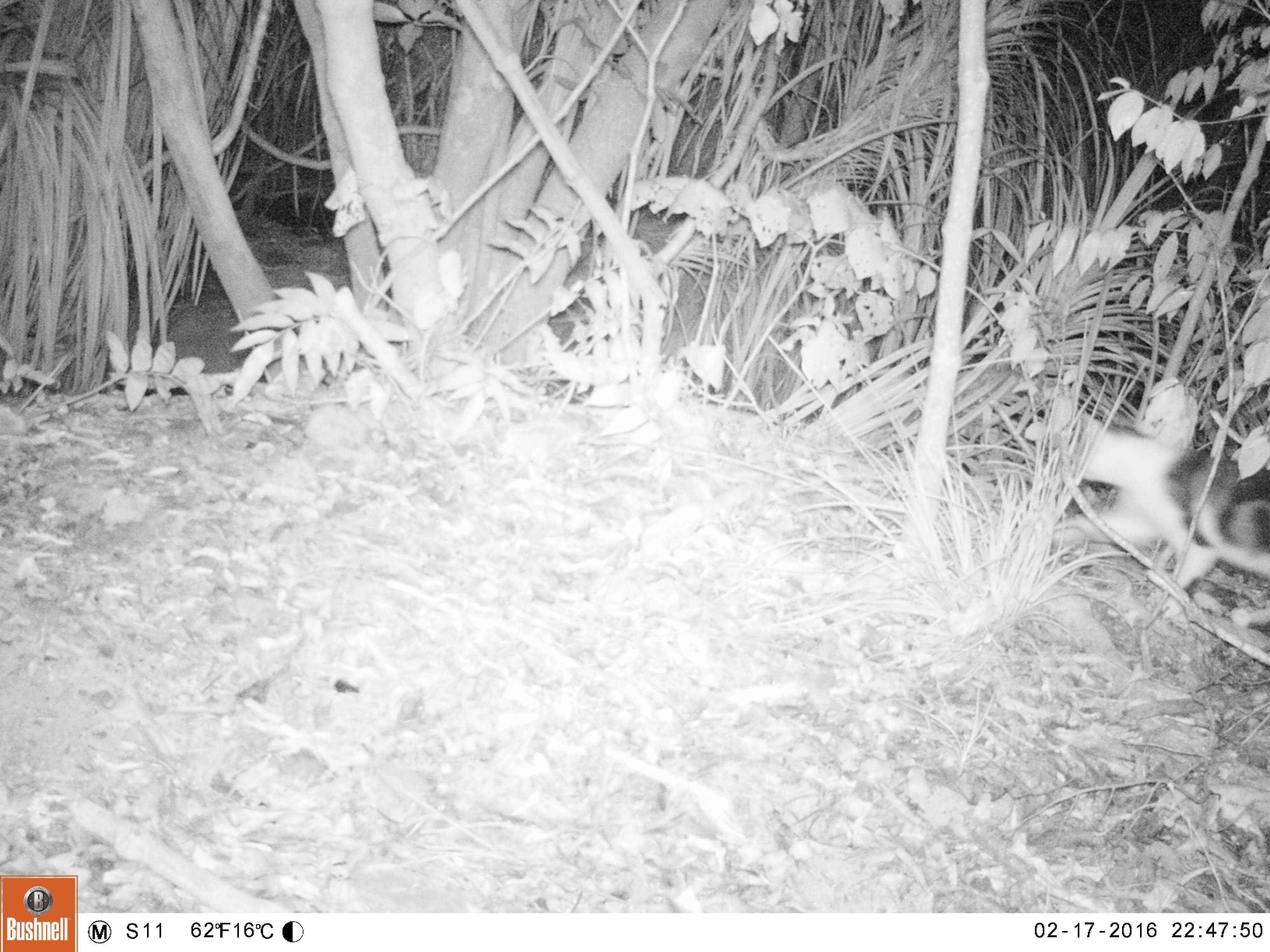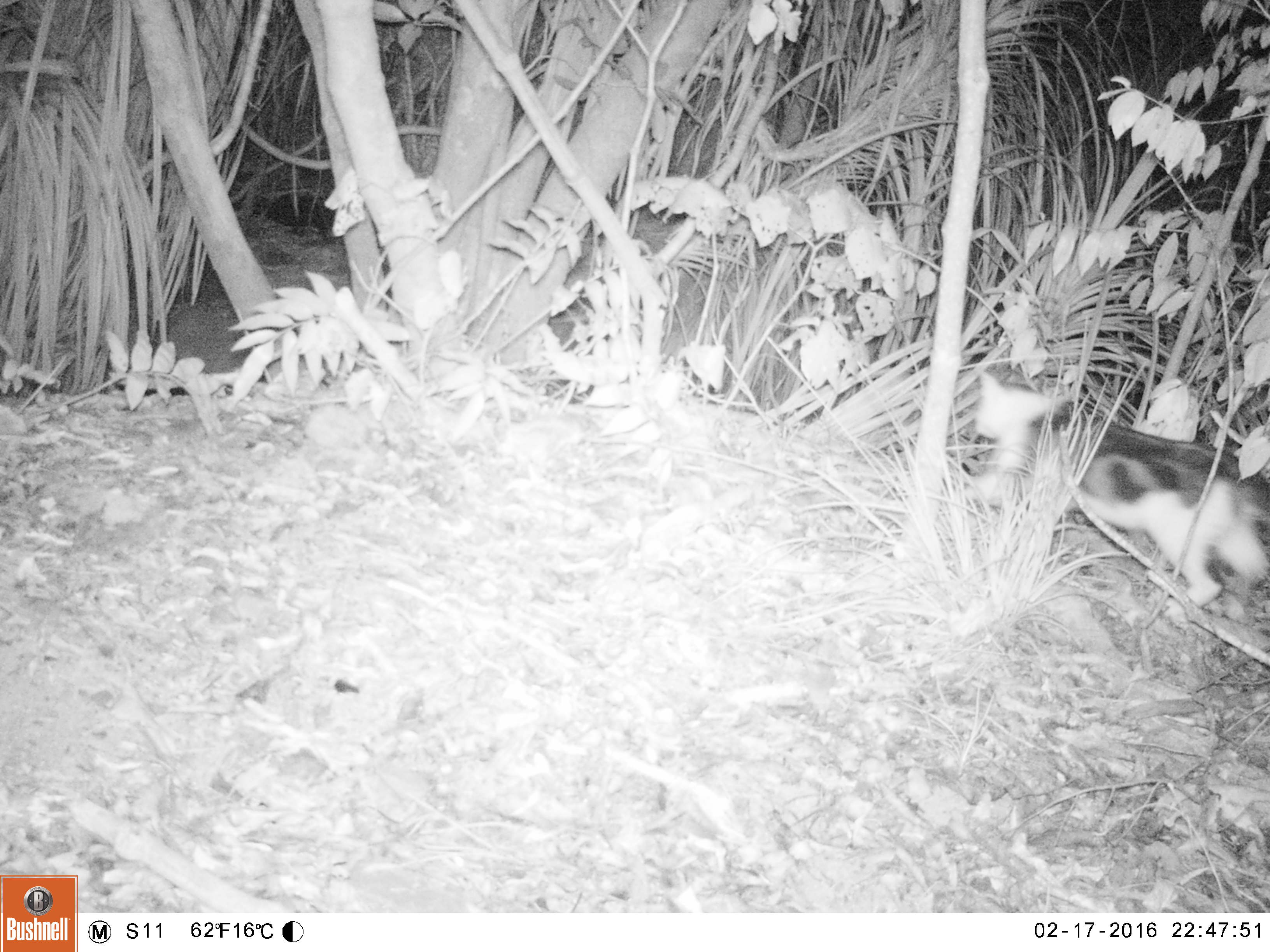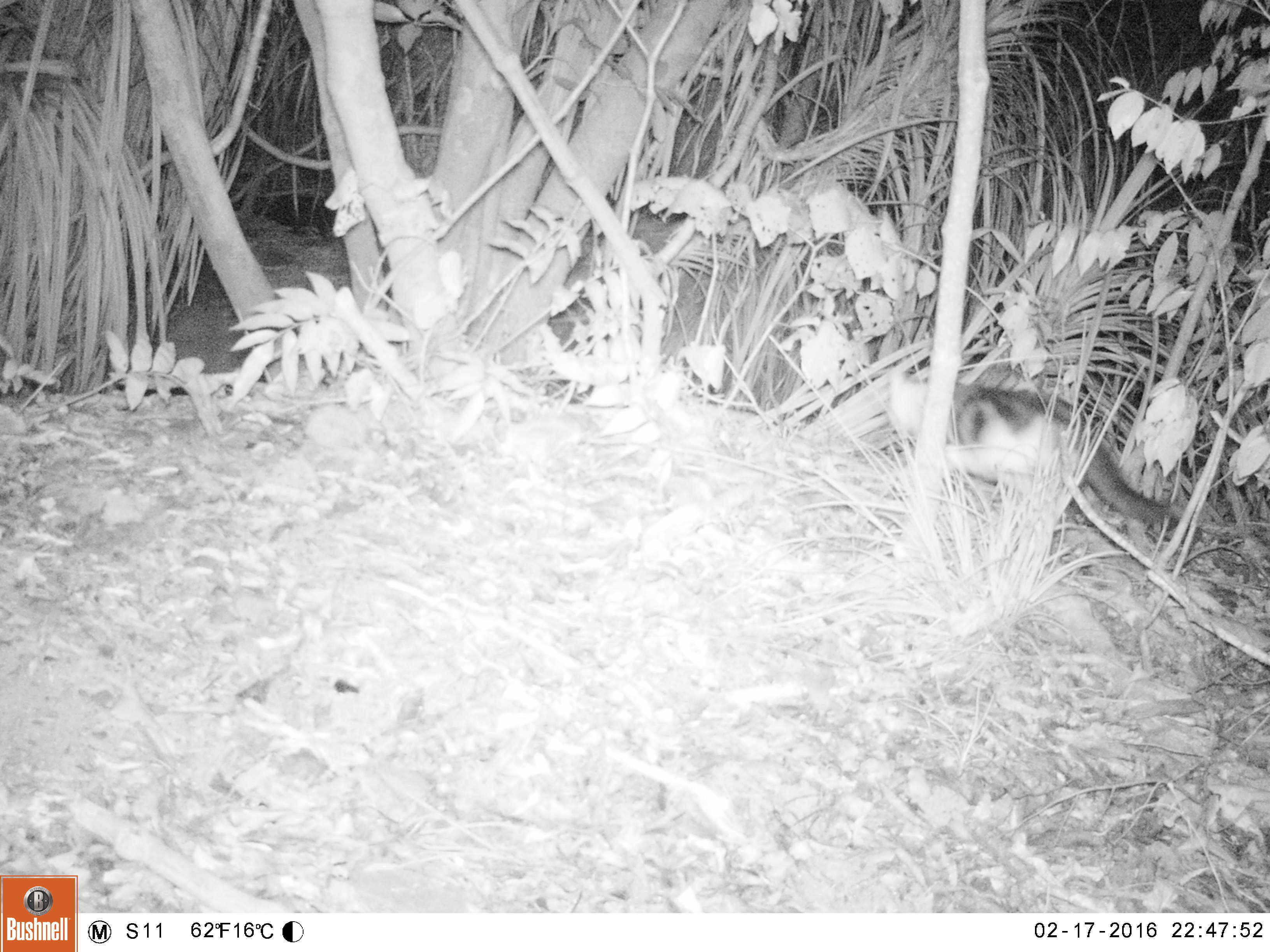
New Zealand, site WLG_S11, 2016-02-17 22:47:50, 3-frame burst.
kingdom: Animalia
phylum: Chordata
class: Mammalia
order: Carnivora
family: Felidae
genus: Felis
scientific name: Felis catus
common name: domestic cat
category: cat